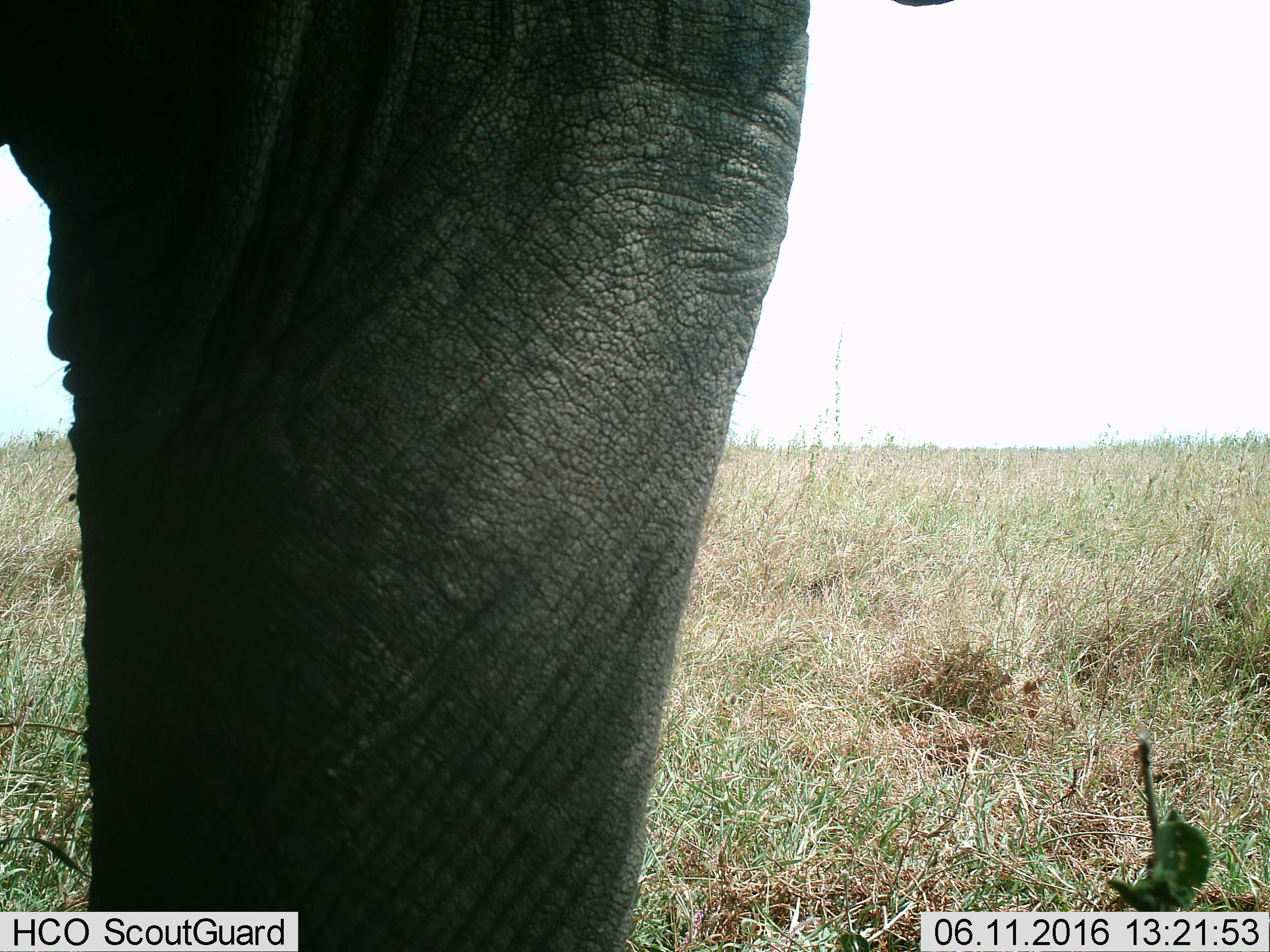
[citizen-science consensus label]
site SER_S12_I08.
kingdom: Animalia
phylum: Chordata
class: Mammalia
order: Proboscidea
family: Elephantidae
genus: Loxodonta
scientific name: Loxodonta africana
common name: african bush elephant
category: elephant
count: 1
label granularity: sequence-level